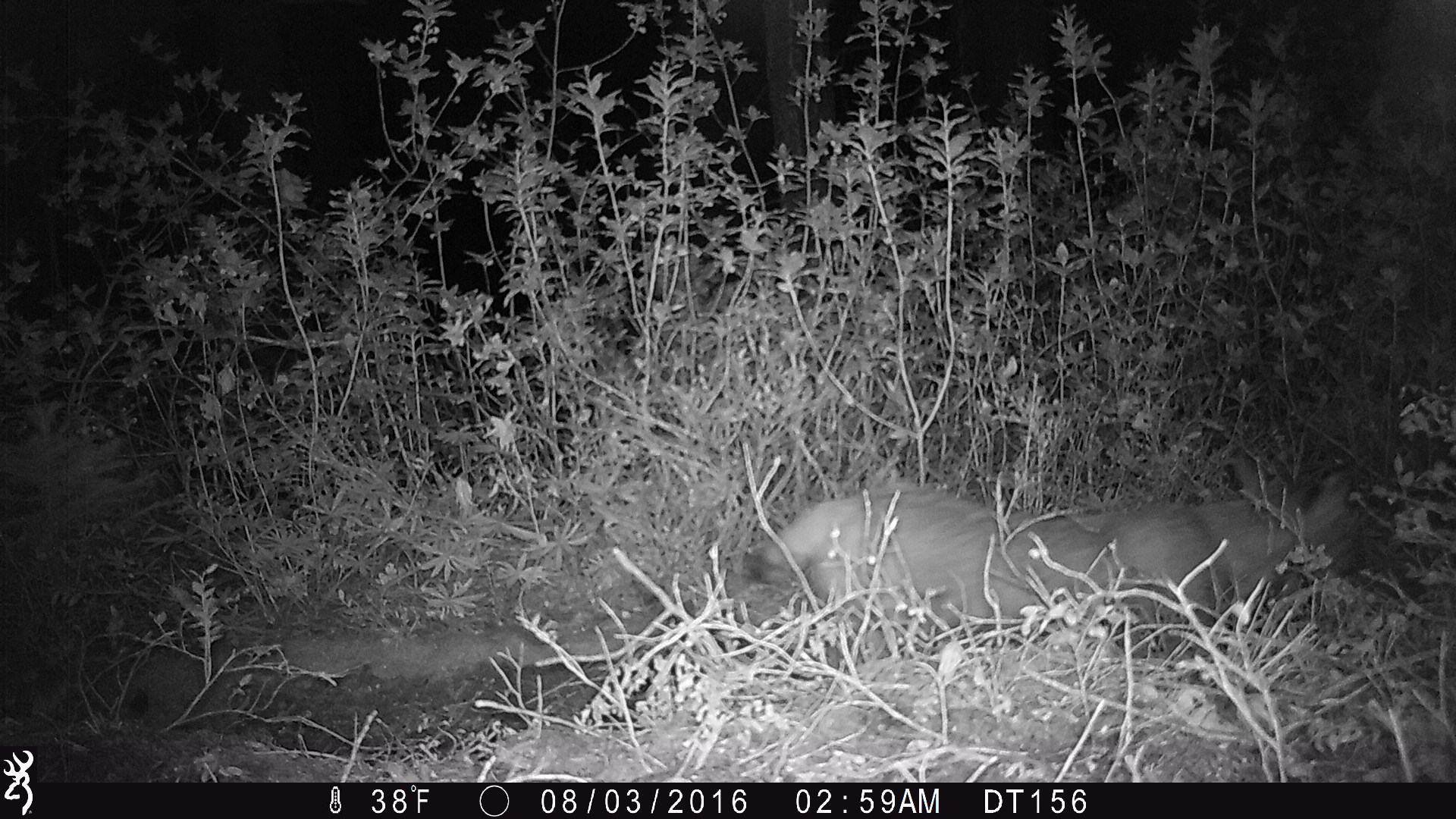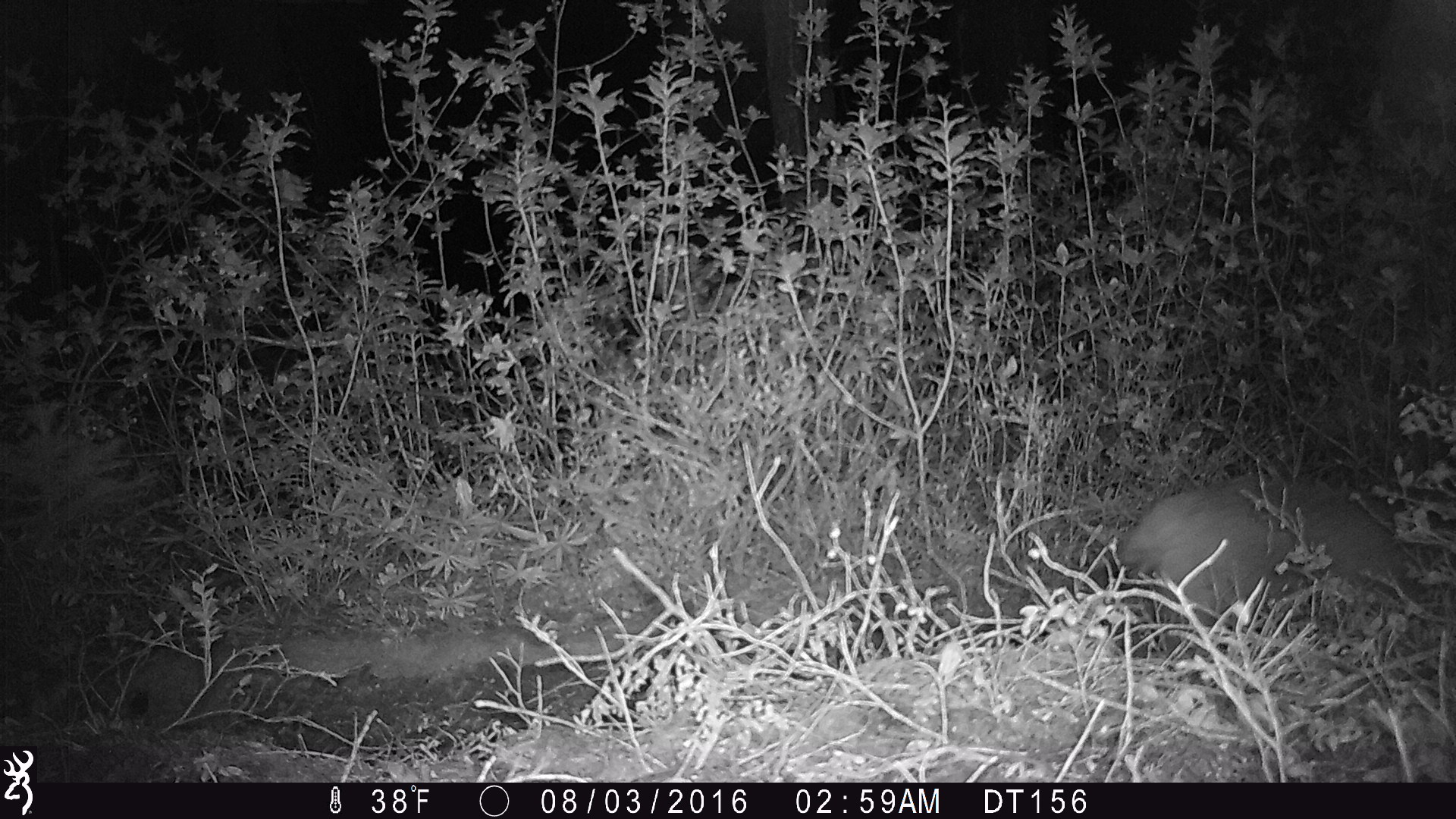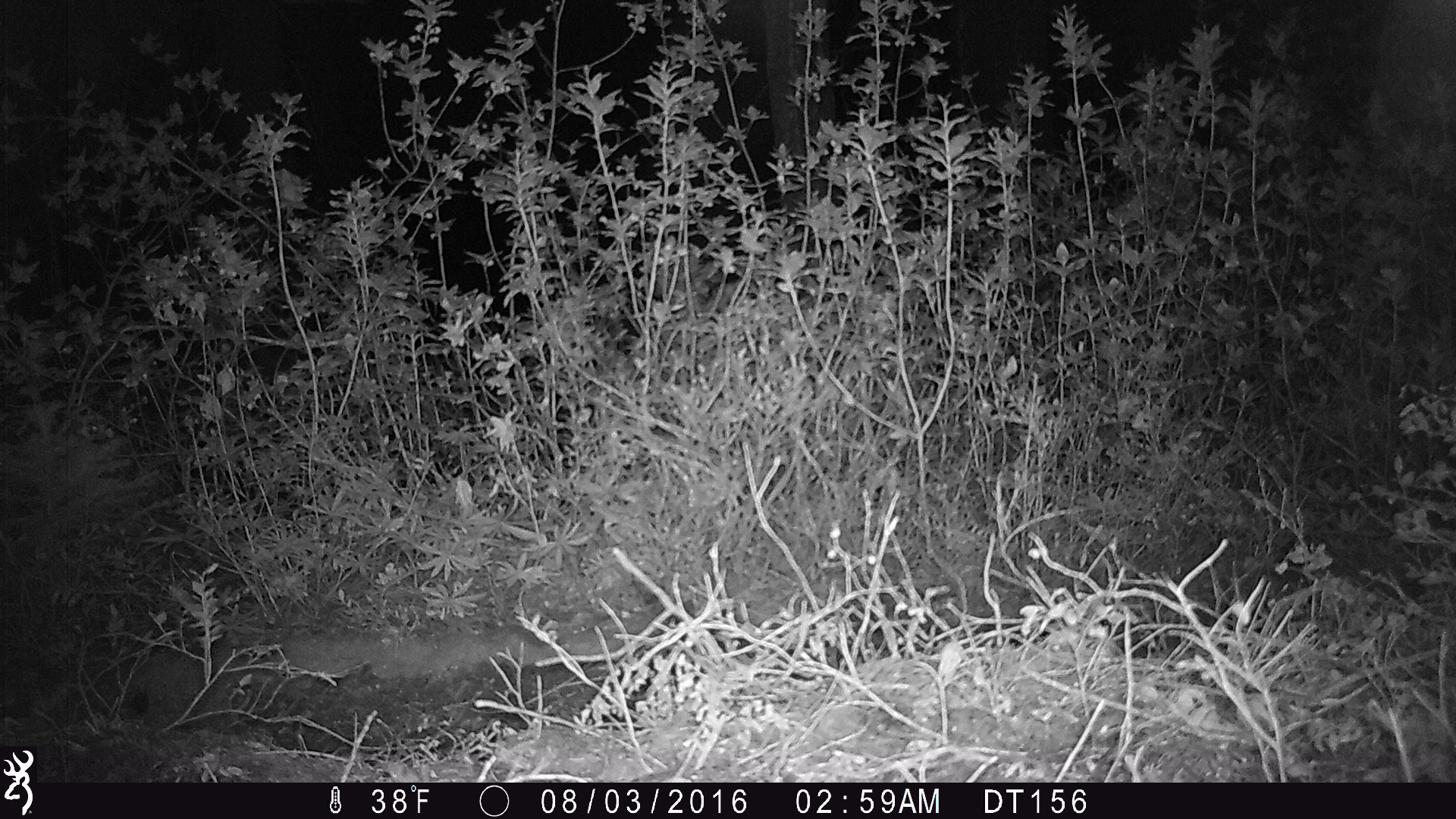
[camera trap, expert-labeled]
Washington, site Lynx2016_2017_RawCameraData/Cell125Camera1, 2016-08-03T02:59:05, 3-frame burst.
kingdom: Animalia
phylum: Chordata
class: Mammalia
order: Carnivora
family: Felidae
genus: Lynx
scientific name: Lynx rufus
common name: bobcat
Lynx rufus (bobcat). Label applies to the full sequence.